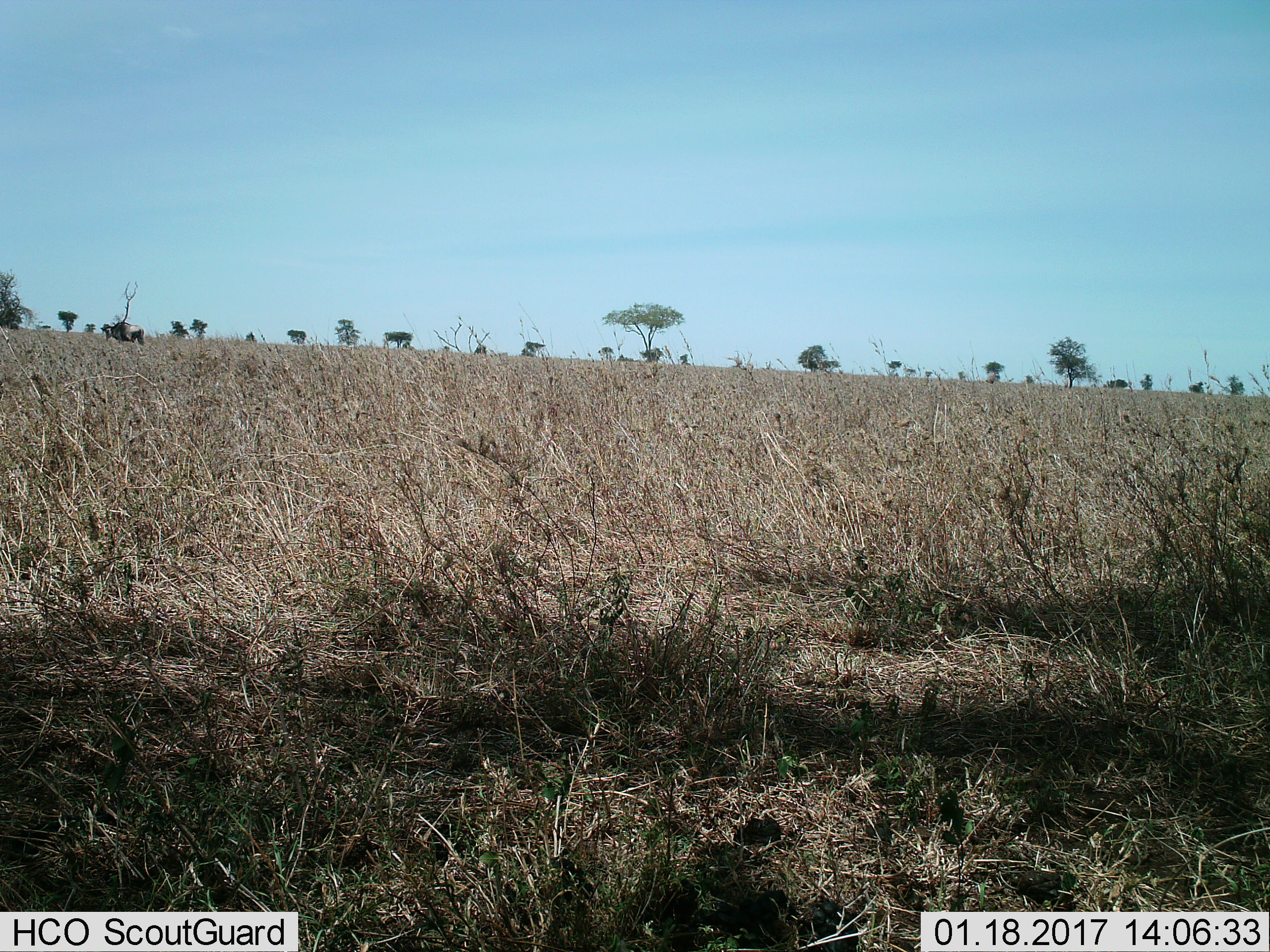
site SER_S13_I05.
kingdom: Animalia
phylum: Chordata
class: Mammalia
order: Artiodactyla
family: Bovidae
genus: Connochaetes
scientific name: Connochaetes taurinus taurinus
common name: blue wildebeest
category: wildebeestblue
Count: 1.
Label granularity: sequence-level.